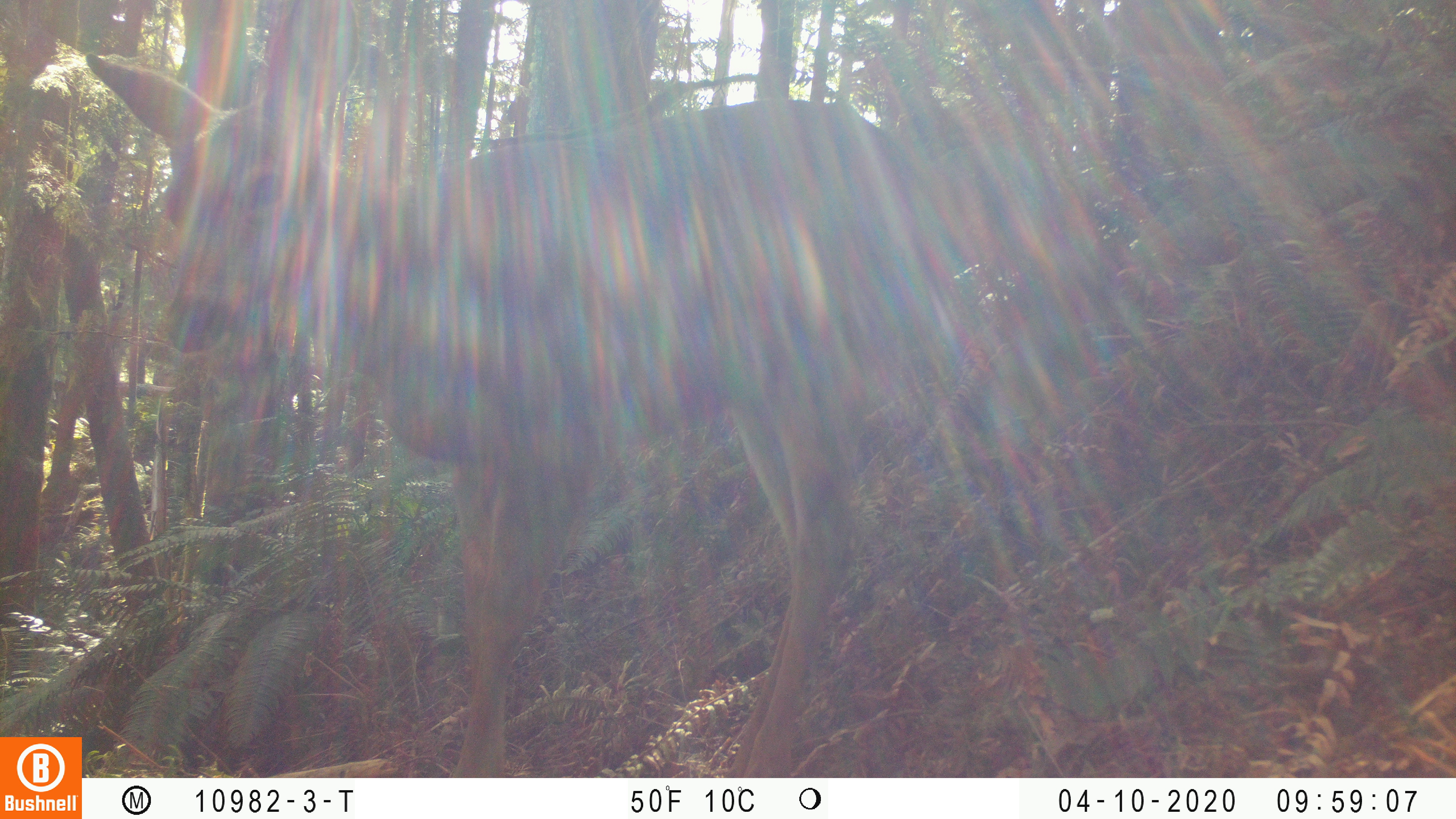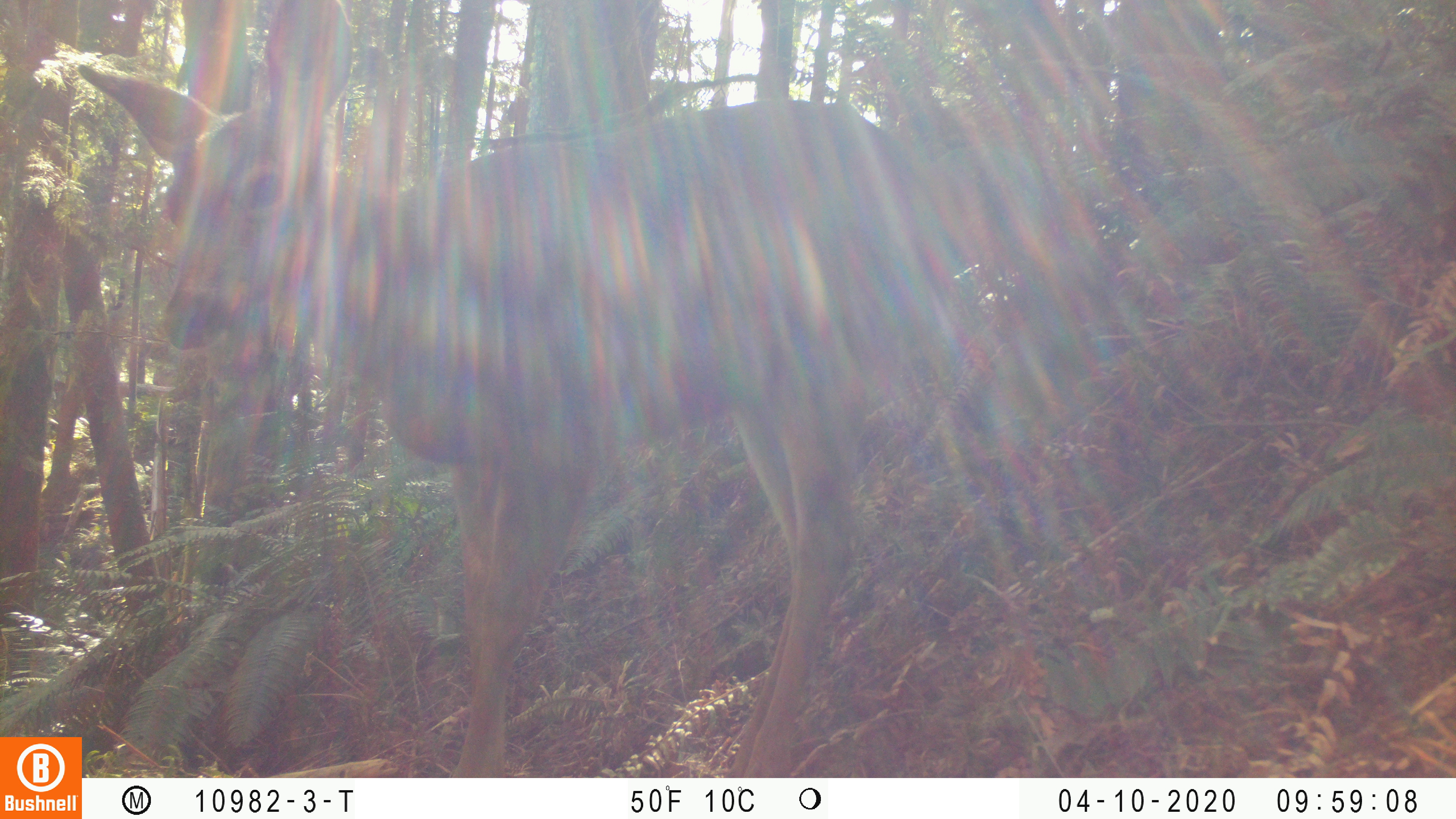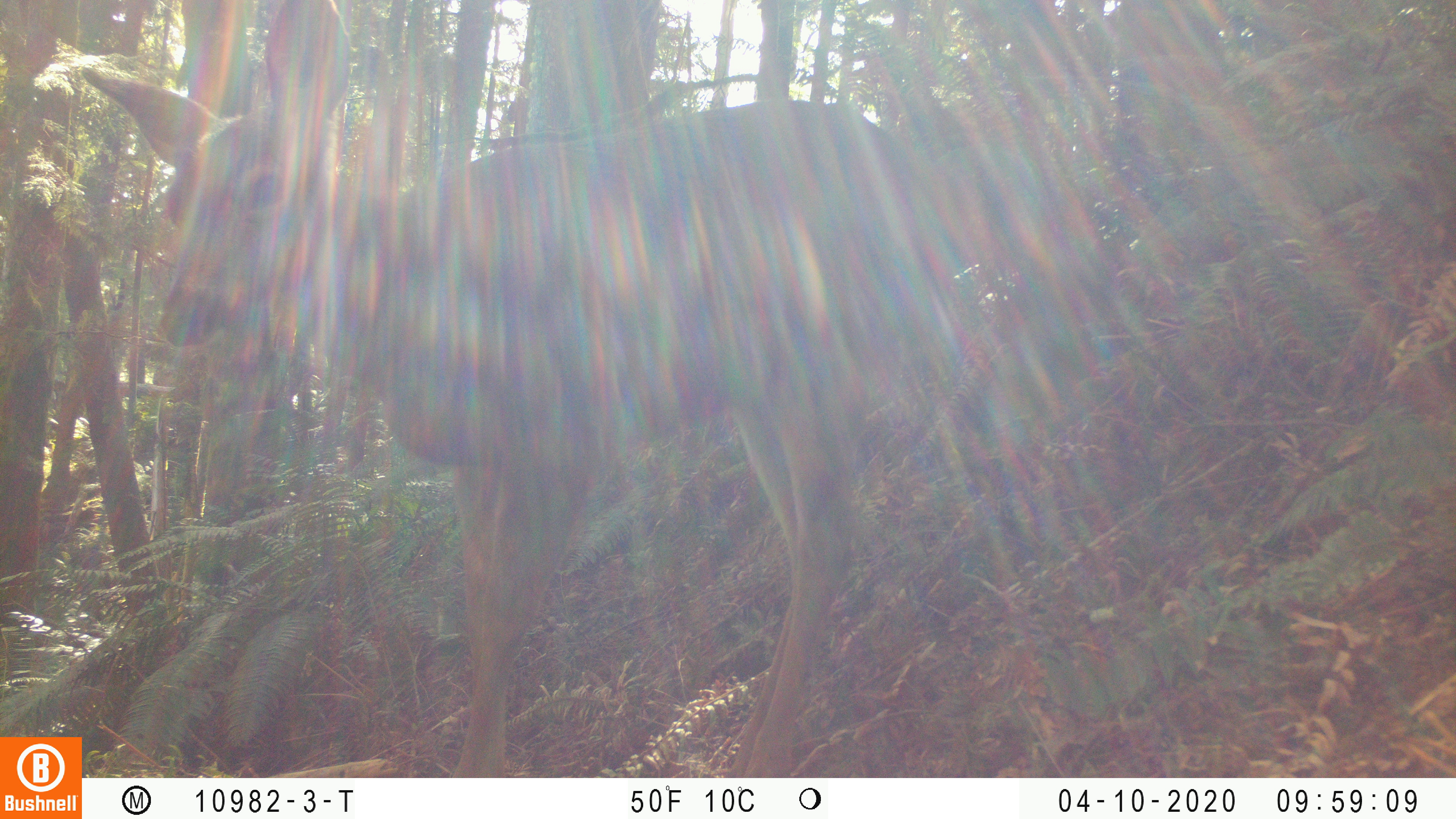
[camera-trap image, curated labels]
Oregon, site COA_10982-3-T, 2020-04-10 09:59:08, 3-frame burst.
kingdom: Animalia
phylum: Chordata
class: Mammalia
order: Artiodactyla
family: Cervidae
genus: Odocoileus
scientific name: Odocoileus hemionus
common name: black-tailed deer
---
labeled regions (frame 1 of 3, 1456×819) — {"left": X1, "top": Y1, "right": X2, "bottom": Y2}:
black-tailed deer: {"left": 84, "top": 2, "right": 929, "bottom": 770}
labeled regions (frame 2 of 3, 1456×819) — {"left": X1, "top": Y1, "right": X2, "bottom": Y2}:
black-tailed deer: {"left": 72, "top": 0, "right": 950, "bottom": 727}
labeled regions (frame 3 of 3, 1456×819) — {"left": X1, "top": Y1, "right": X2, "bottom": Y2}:
black-tailed deer: {"left": 72, "top": 0, "right": 960, "bottom": 727}